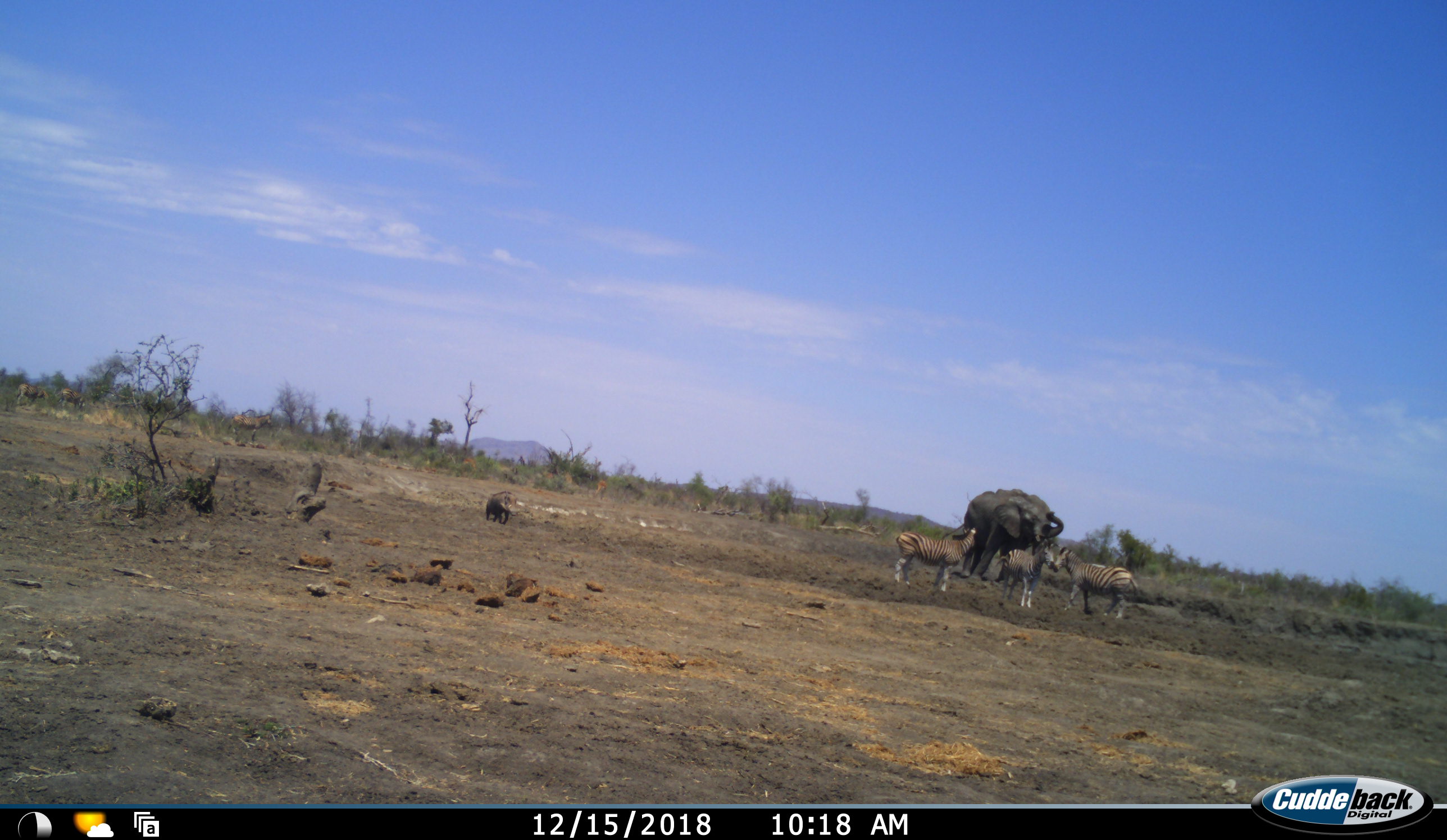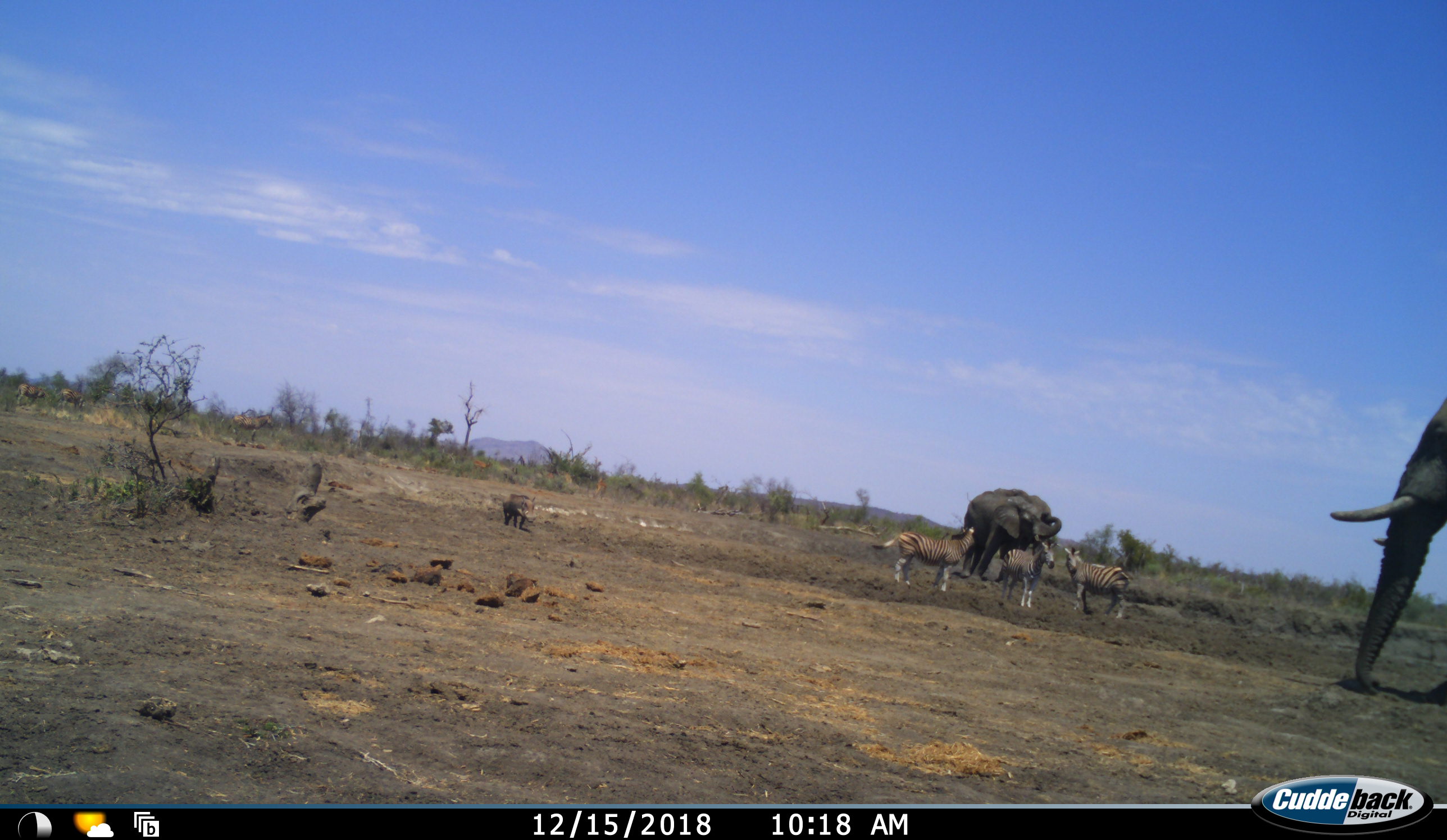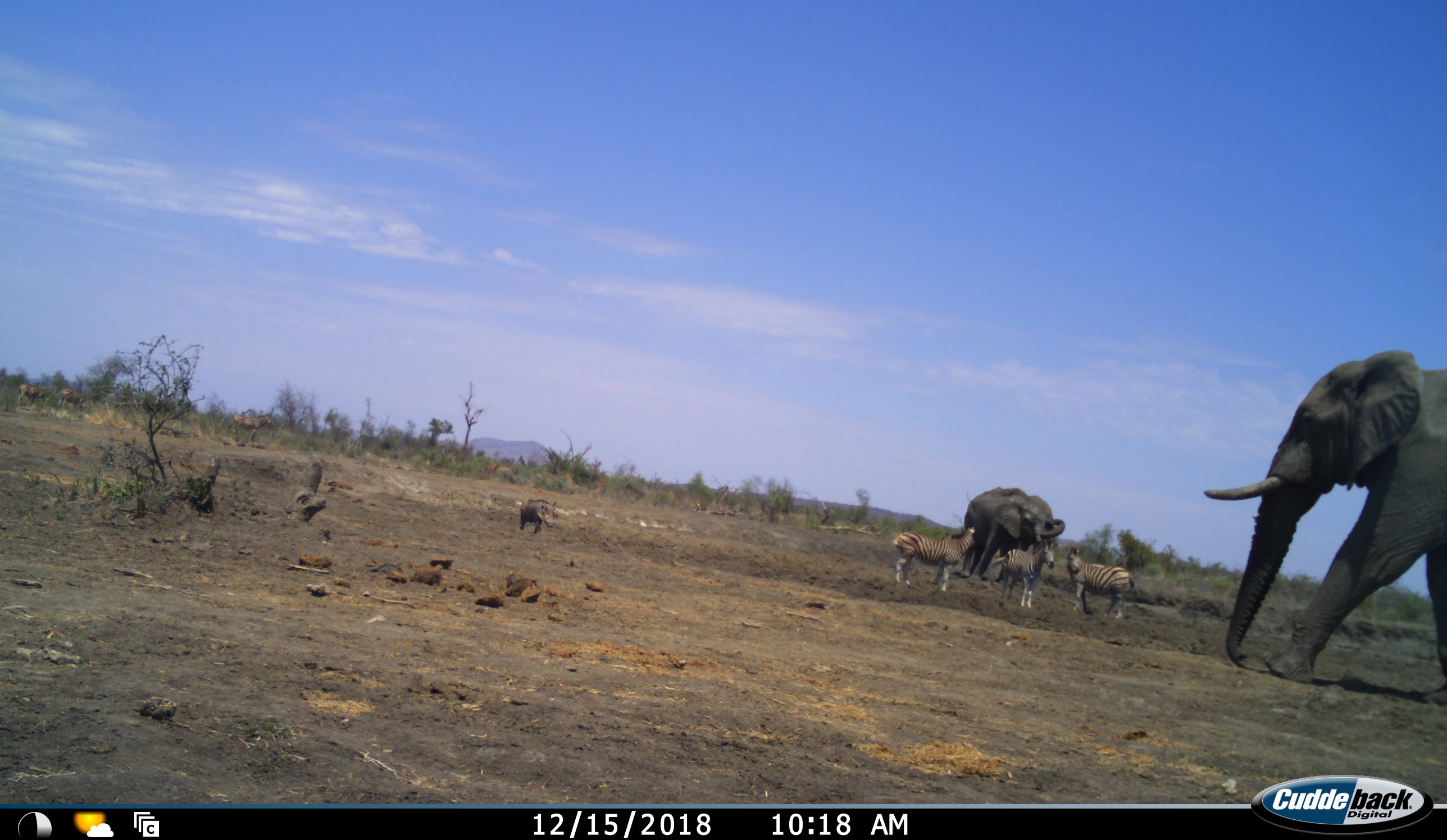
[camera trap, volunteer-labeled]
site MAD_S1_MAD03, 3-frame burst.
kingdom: Animalia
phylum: Chordata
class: Mammalia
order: Proboscidea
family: Elephantidae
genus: Loxodonta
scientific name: Loxodonta africana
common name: african bush elephant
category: elephant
Elephant (african bush elephant) (Loxodonta africana), count 2. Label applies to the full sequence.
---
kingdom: Animalia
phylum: Chordata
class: Mammalia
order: Artiodactyla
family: Suidae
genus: Phacochoerus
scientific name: Phacochoerus africanus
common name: warthog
Warthog (Phacochoerus africanus), count 1. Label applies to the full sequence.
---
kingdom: Animalia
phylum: Chordata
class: Mammalia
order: Perissodactyla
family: Equidae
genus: Equus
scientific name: Equus quagga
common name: plains zebra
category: zebraplains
Zebraplains (plains zebra) (Equus quagga), count 3. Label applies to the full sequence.